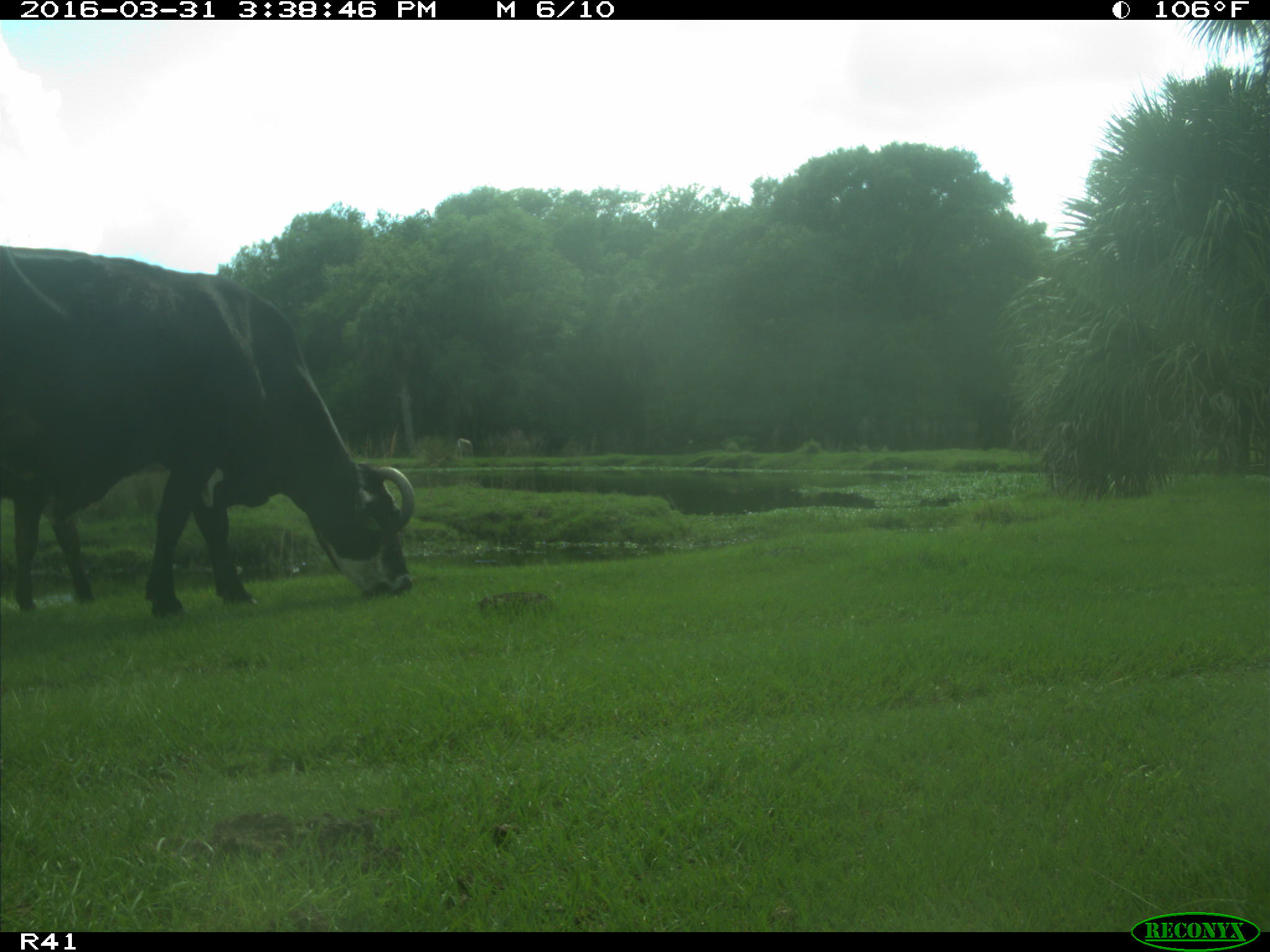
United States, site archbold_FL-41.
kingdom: Animalia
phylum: Chordata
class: Mammalia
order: Artiodactyla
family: Bovidae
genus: Bos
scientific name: Bos taurus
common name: domestic cow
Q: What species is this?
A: Bos taurus (domestic cow).